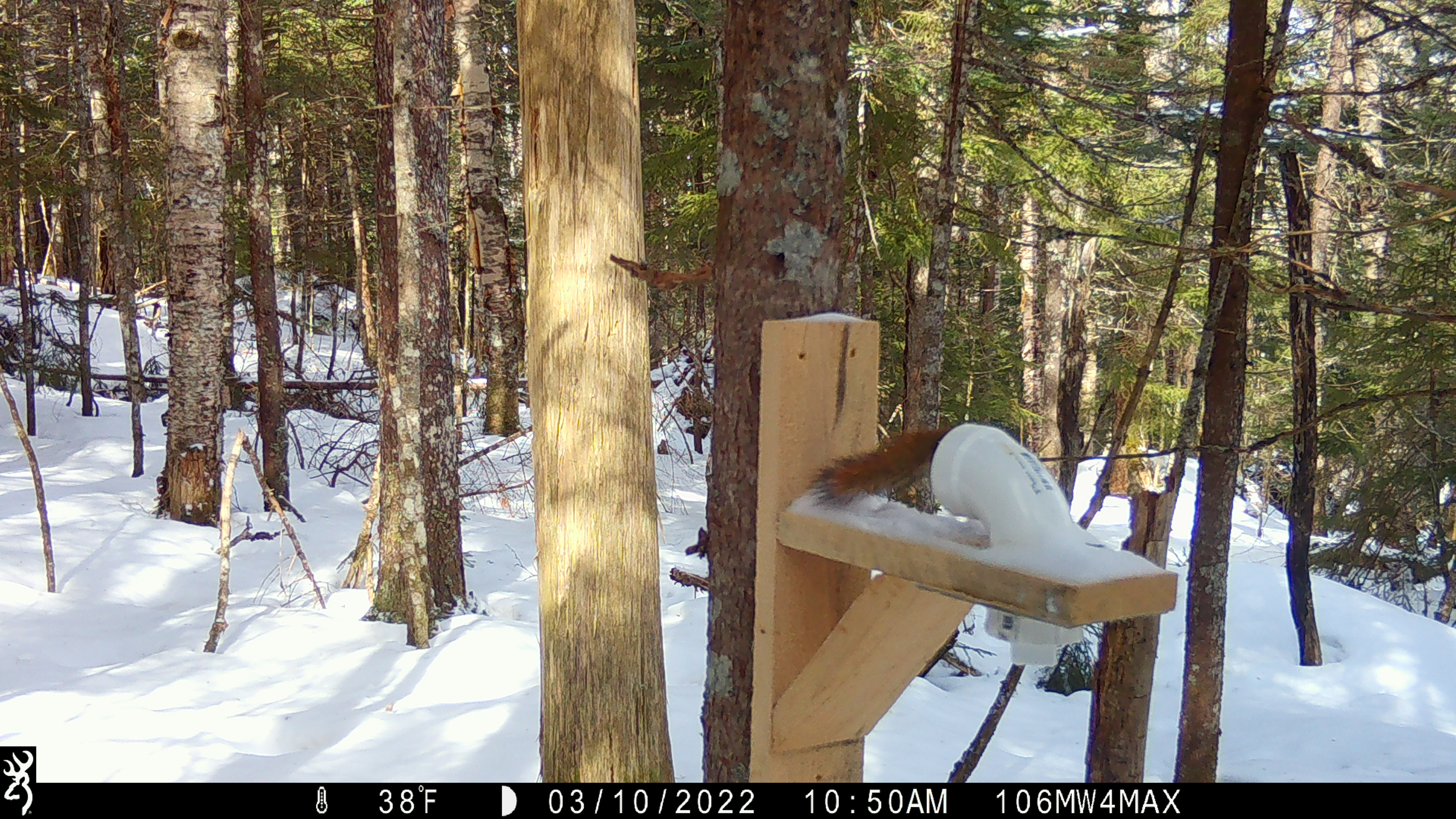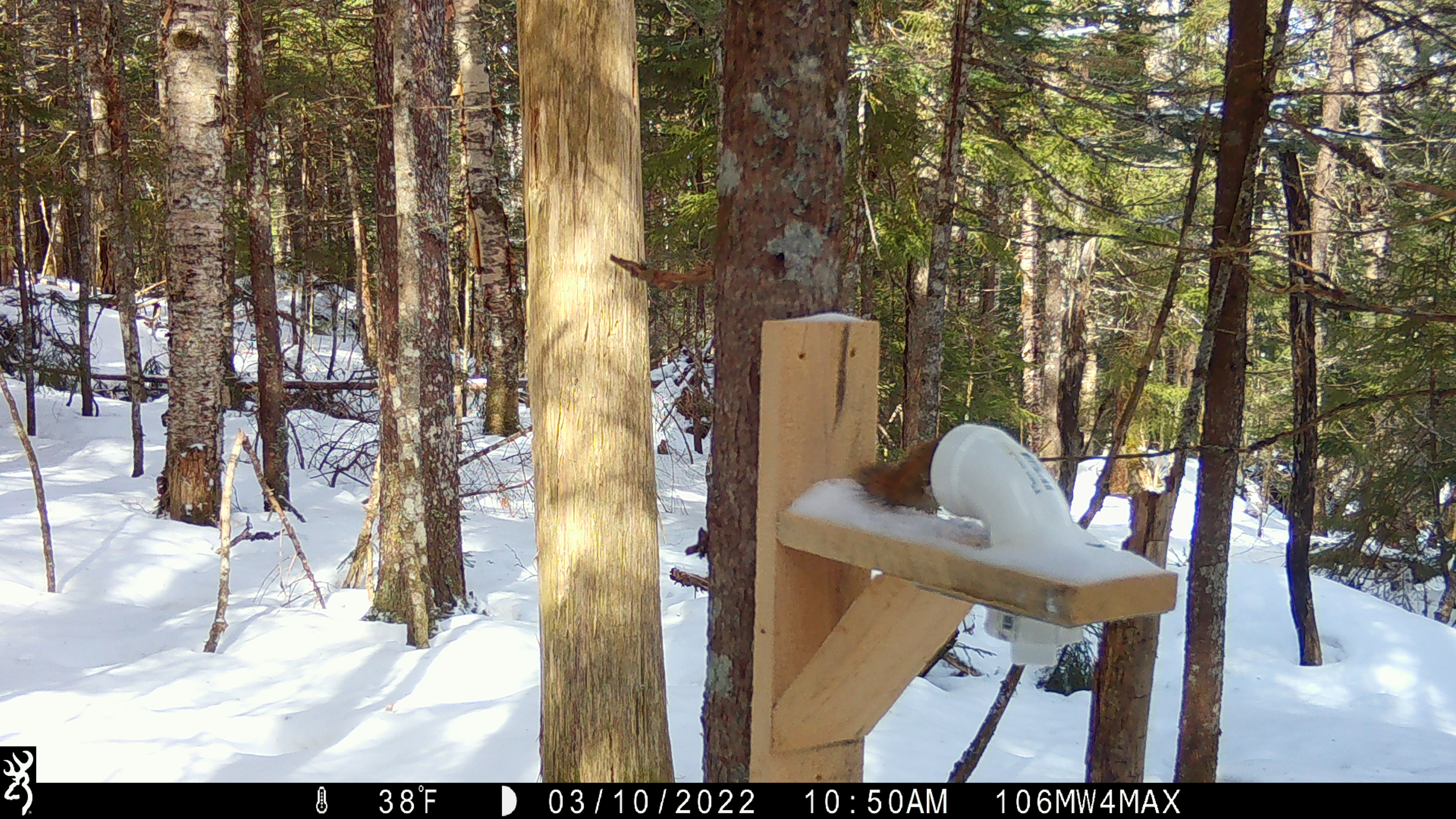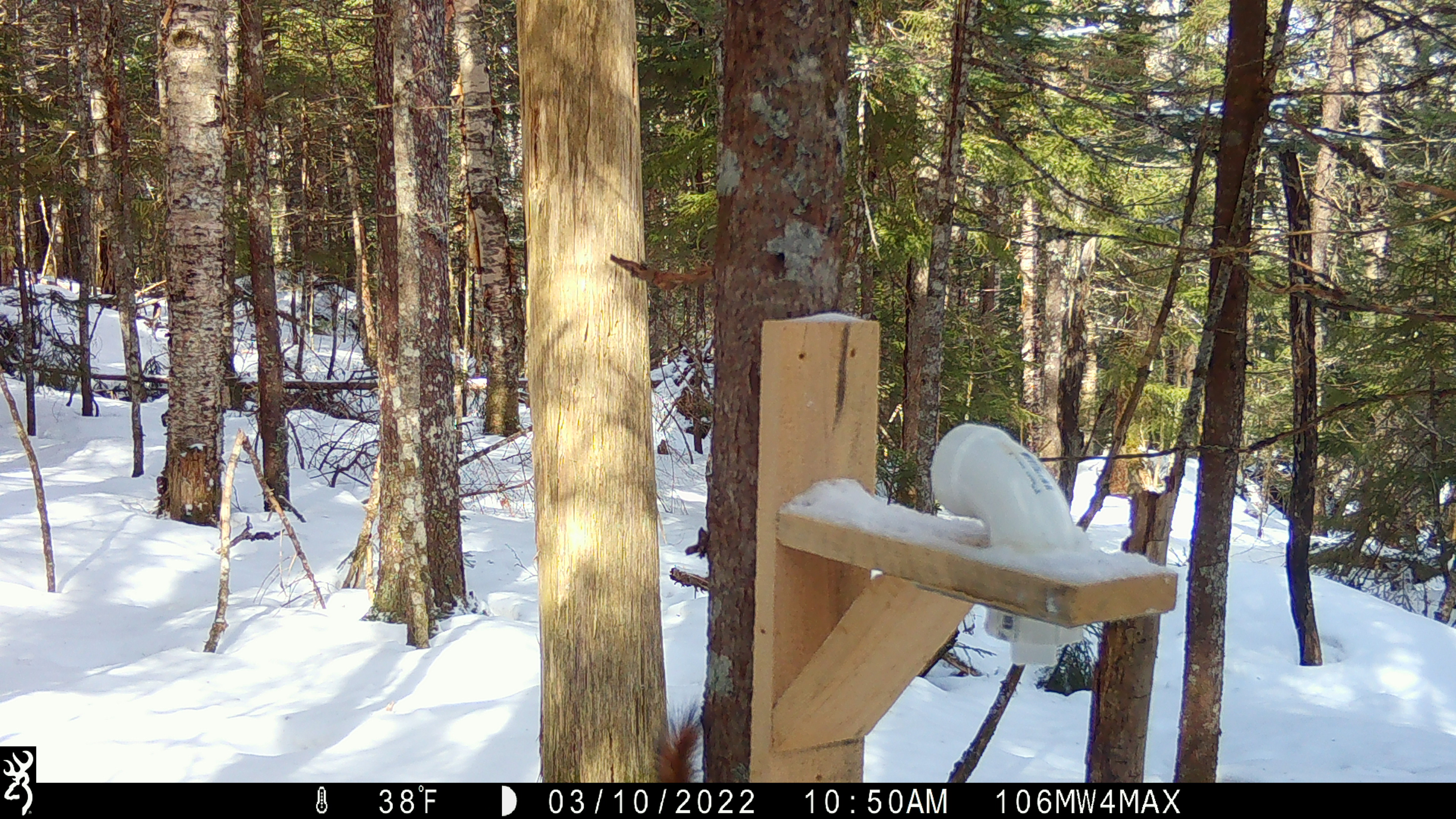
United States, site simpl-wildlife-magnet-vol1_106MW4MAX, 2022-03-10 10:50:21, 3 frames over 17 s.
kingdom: Animalia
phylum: Chordata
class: Mammalia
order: Rodentia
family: Sciuridae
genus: Tamiasciurus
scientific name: Tamiasciurus hudsonicus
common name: red squirrel